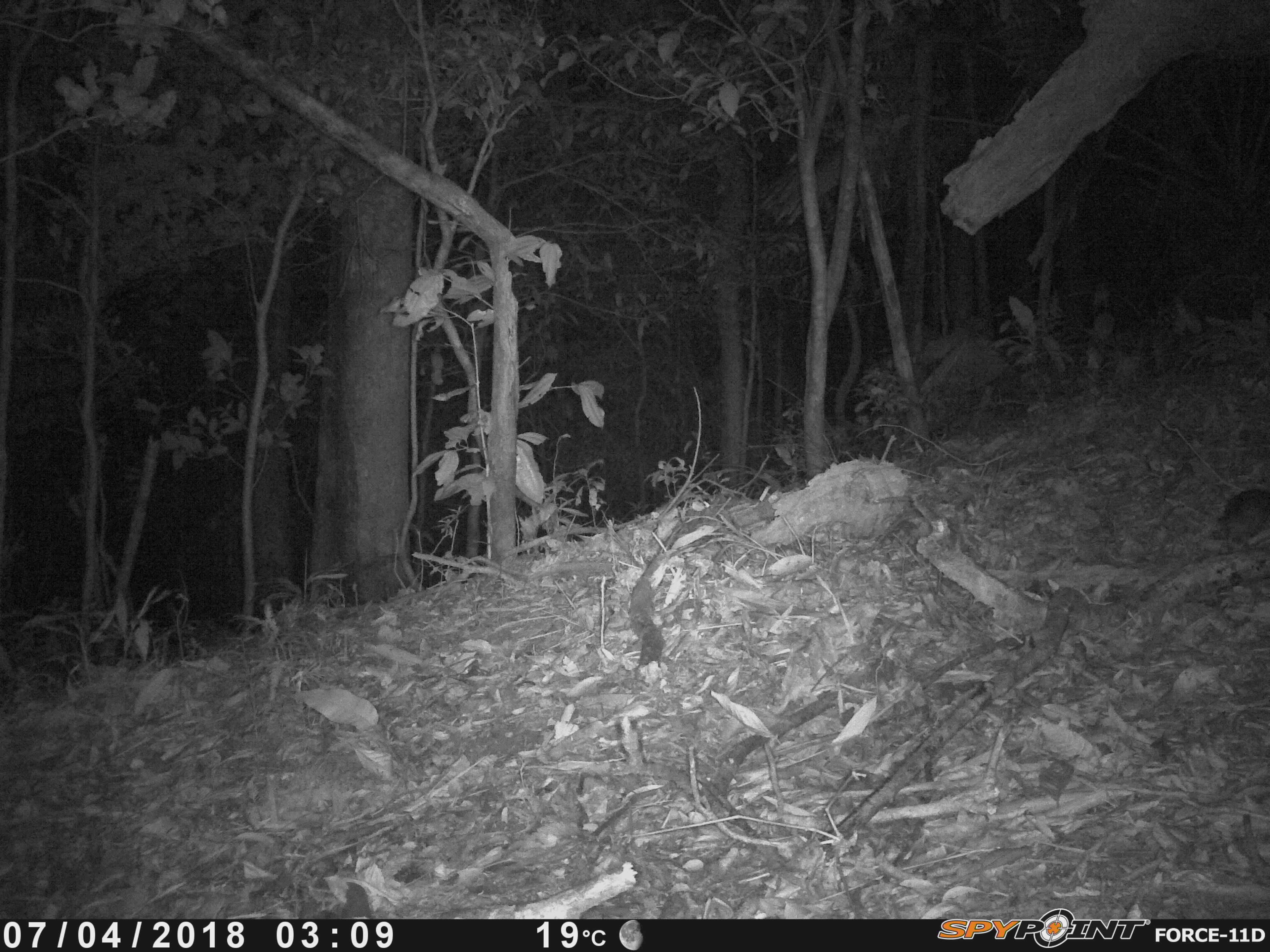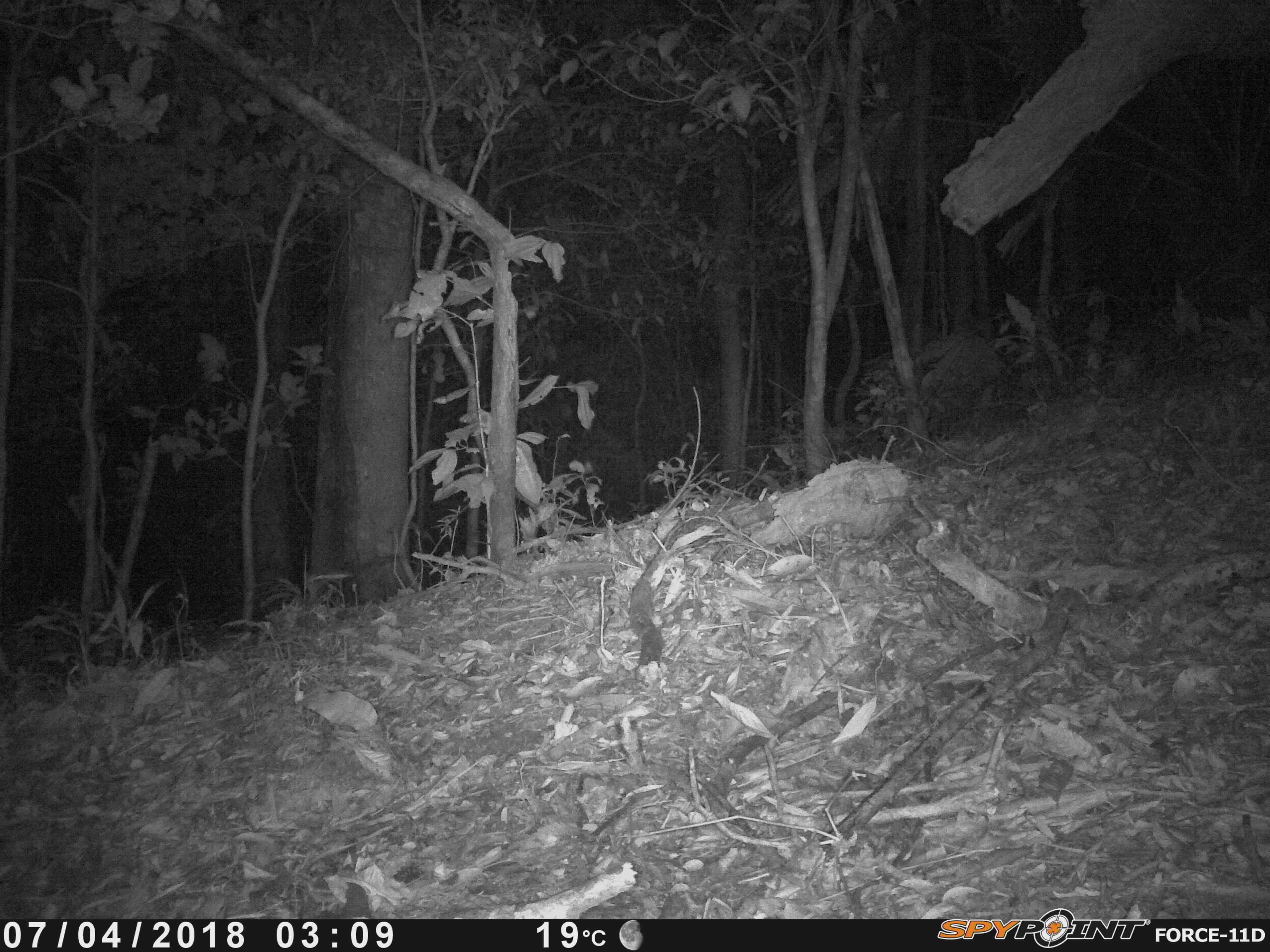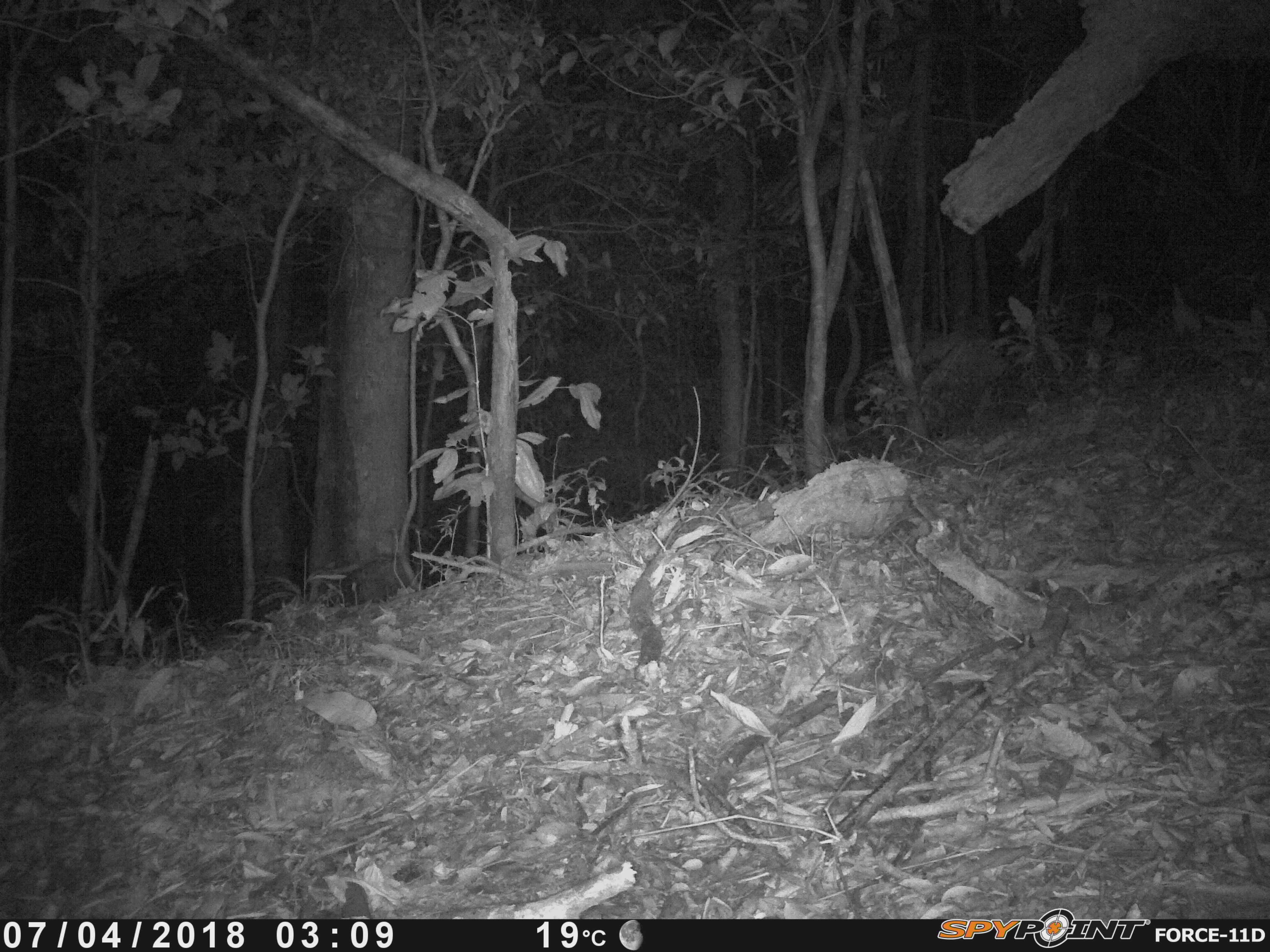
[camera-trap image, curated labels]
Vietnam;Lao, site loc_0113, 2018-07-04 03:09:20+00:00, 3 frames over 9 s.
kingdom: Animalia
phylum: Chordata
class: Mammalia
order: Rodentia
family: Muridae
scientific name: Muridae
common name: old-world mice and rats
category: unidentified murid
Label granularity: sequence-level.